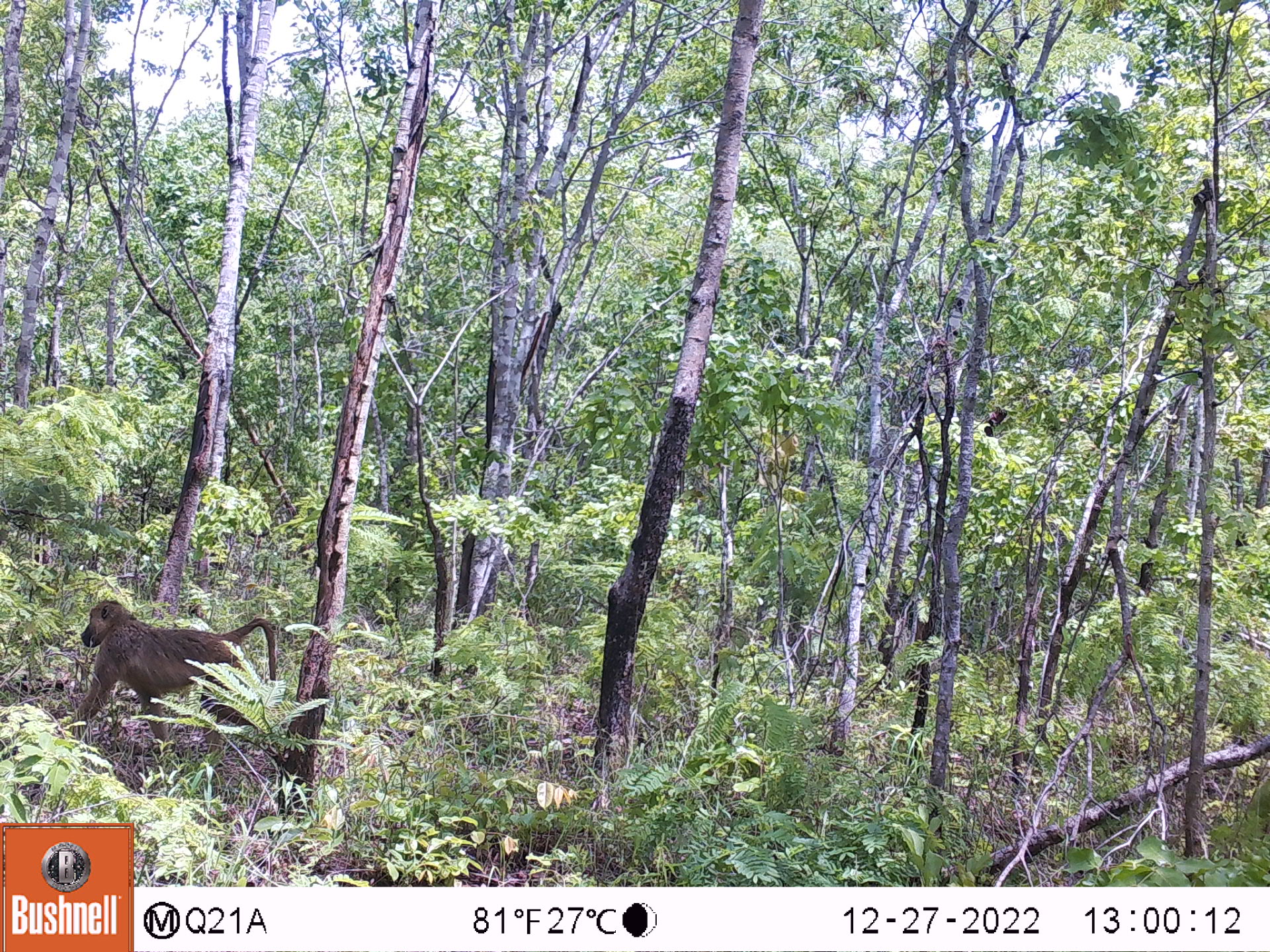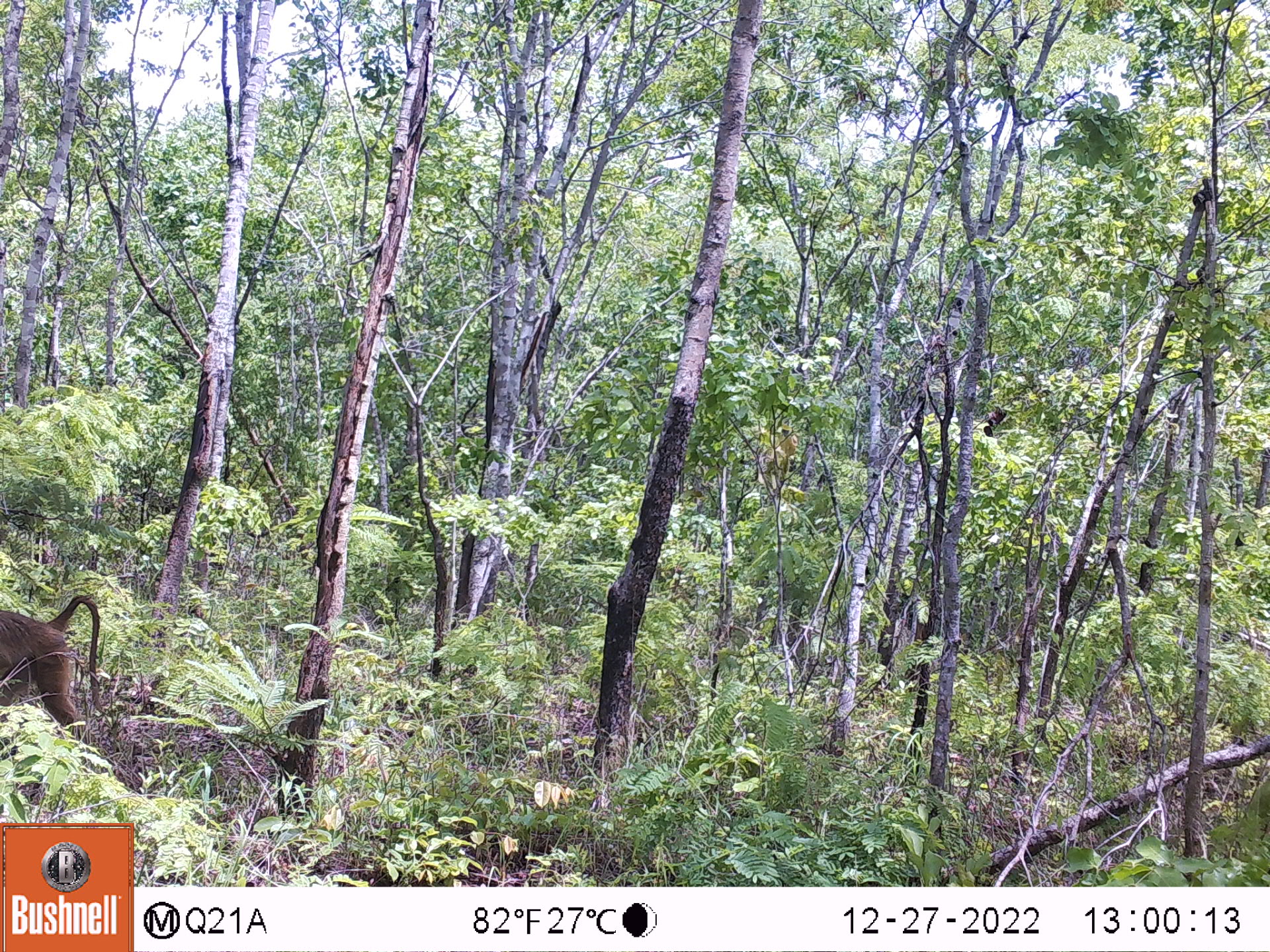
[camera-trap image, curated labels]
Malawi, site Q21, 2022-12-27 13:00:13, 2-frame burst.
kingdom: Animalia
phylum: Chordata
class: Mammalia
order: Primates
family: Cercopithecidae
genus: Papio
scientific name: Papio cynocephalus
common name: yellow baboon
Yellow baboon (Papio cynocephalus), count 1.